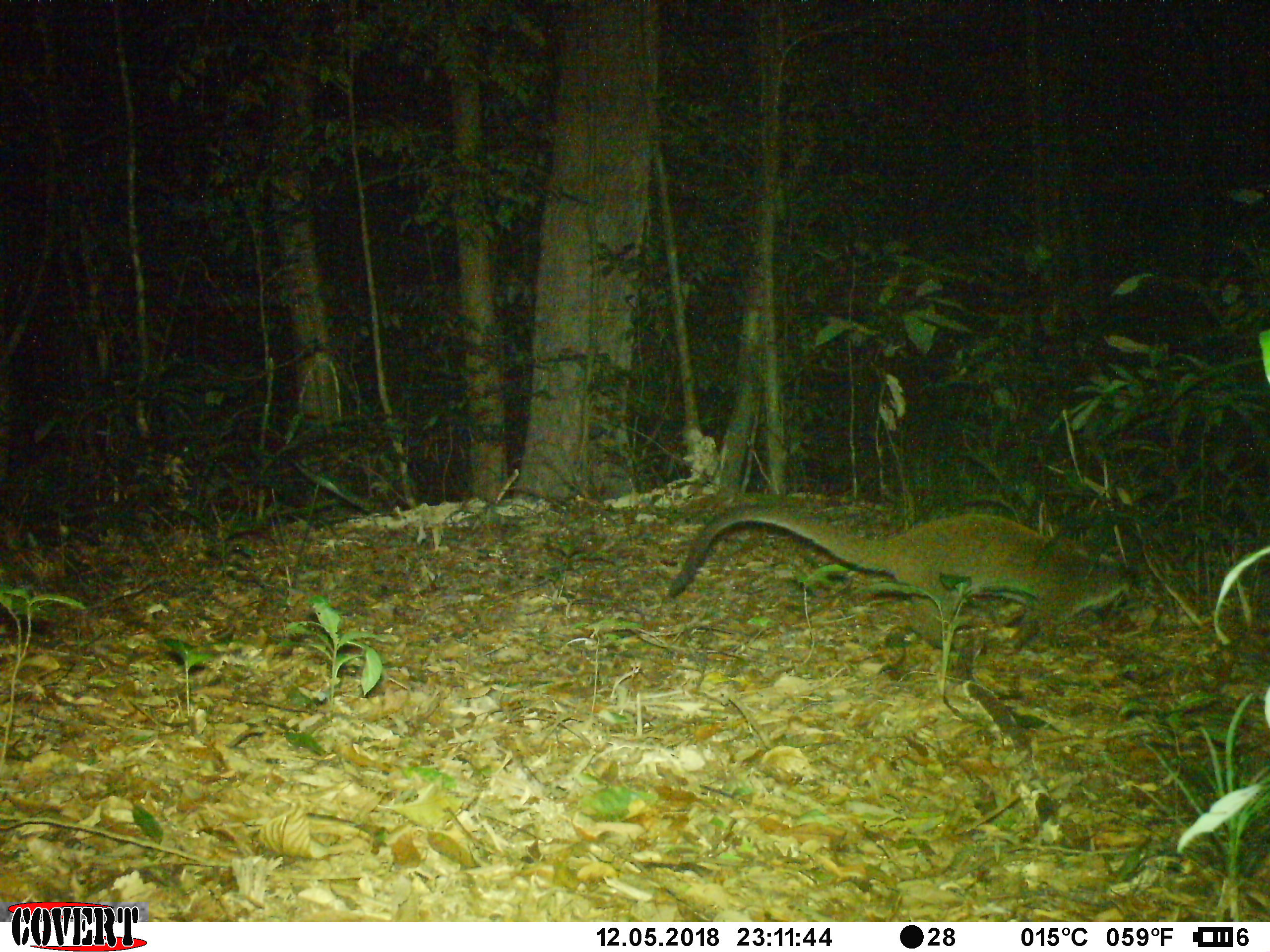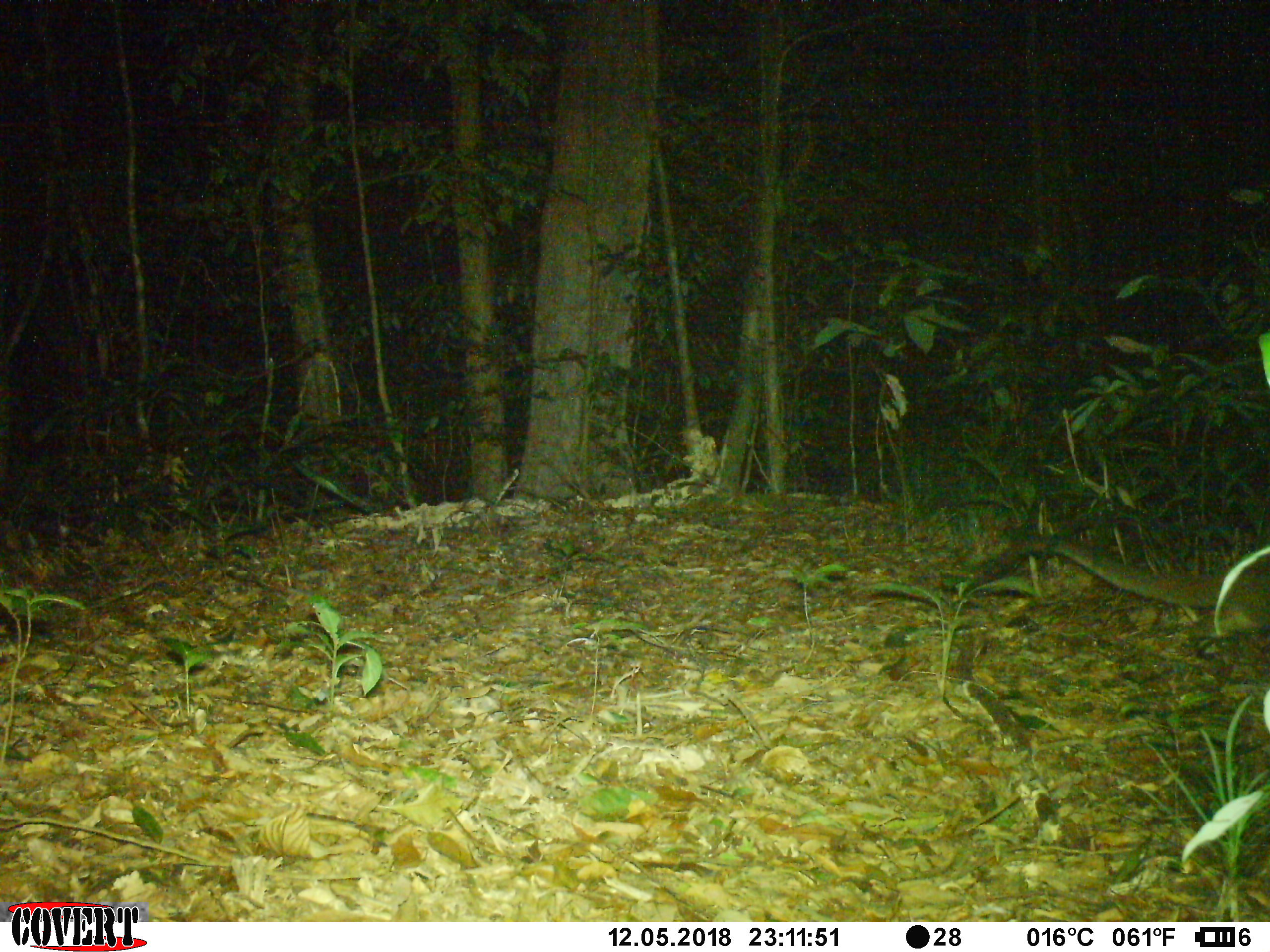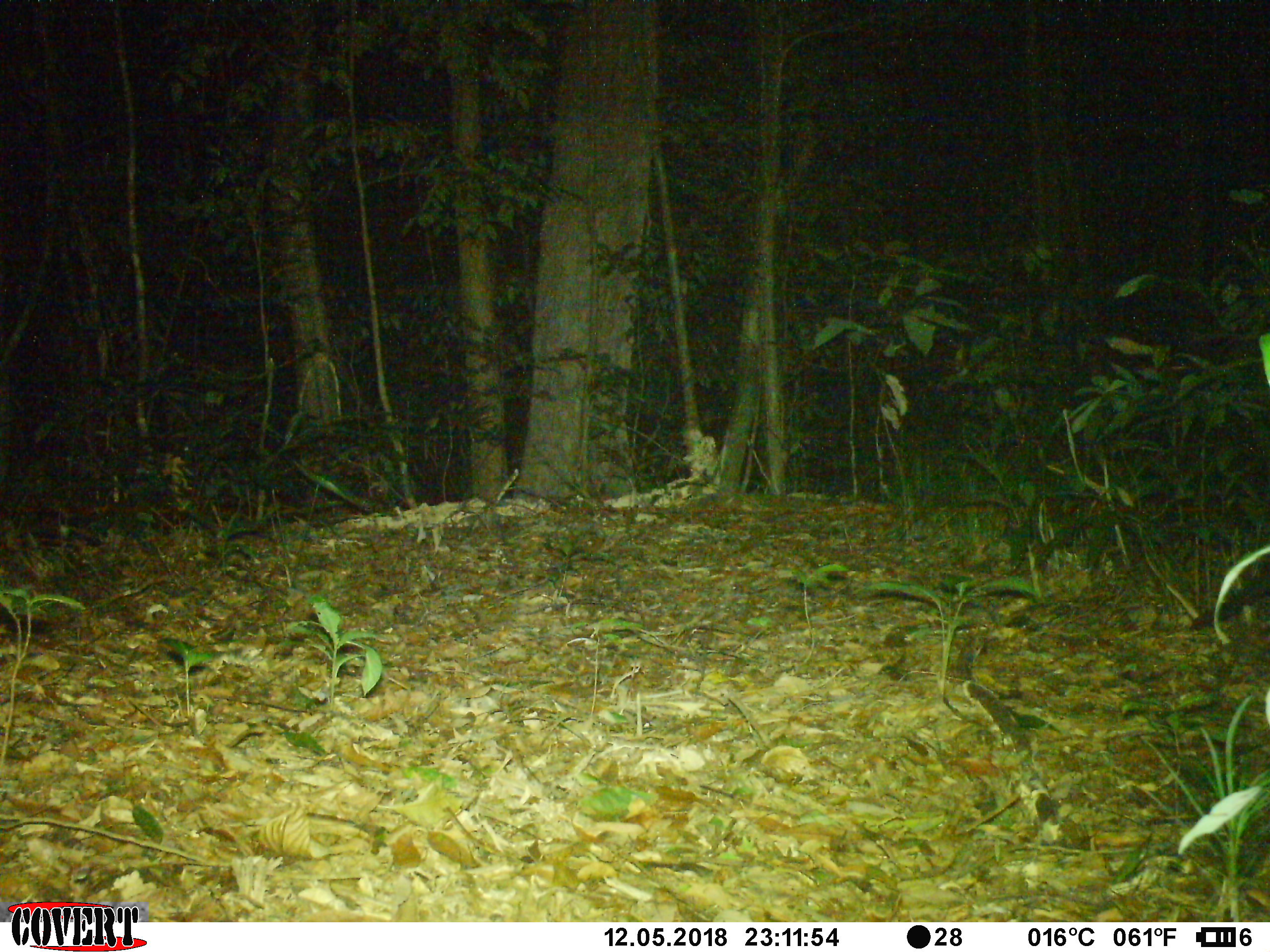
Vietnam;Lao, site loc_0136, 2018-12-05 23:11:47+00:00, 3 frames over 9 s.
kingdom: Animalia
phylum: Chordata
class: Mammalia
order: Carnivora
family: Viverridae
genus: Paguma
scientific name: Paguma larvata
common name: masked palm civet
Masked palm civet (Paguma larvata). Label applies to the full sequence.